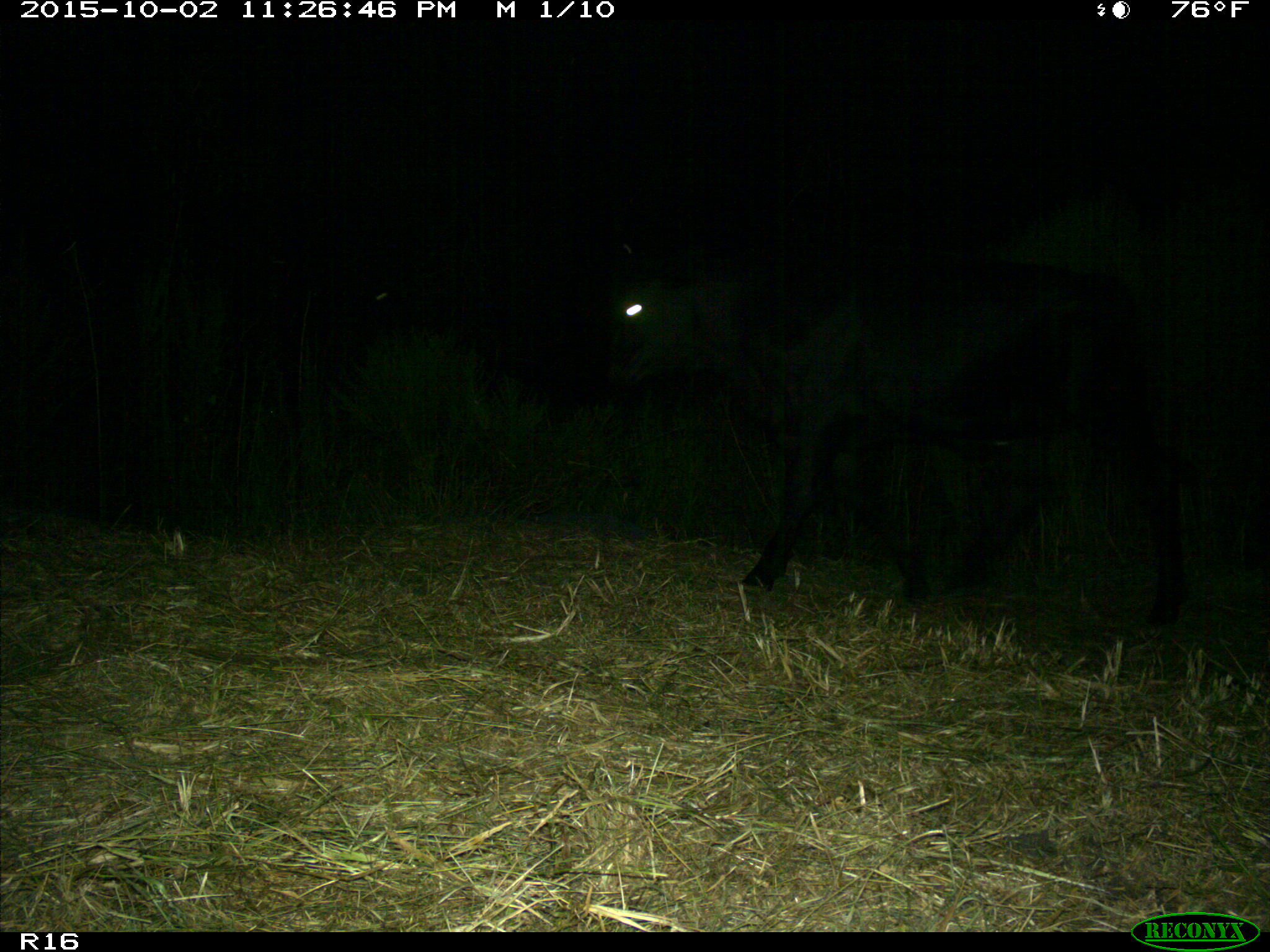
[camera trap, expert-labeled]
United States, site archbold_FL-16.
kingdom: Animalia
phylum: Chordata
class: Mammalia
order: Artiodactyla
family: Bovidae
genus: Bos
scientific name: Bos taurus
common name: domestic cow